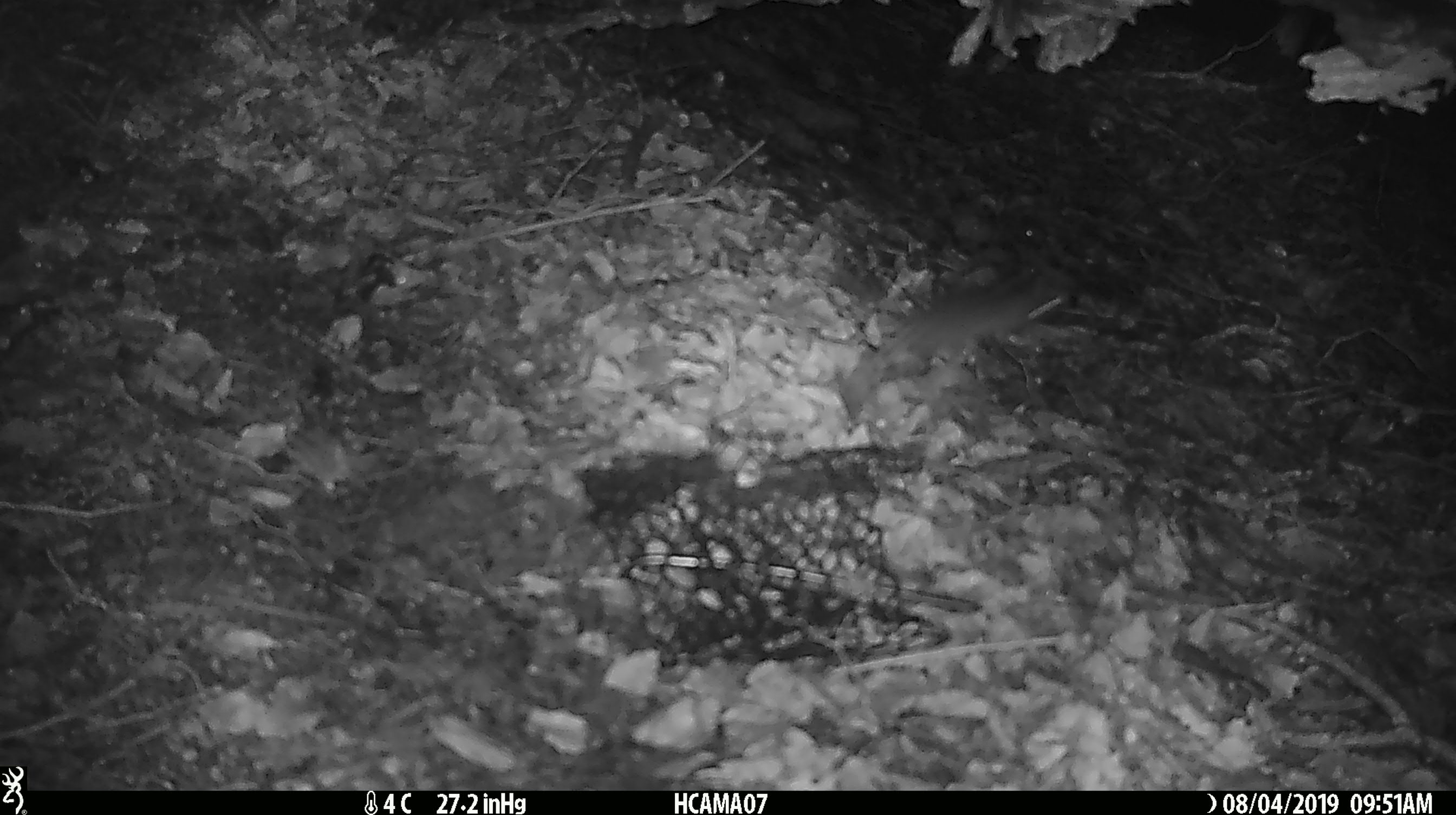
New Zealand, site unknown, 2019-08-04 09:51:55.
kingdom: Animalia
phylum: Chordata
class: Mammalia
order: Rodentia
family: Muridae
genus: Mus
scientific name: Mus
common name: mouse